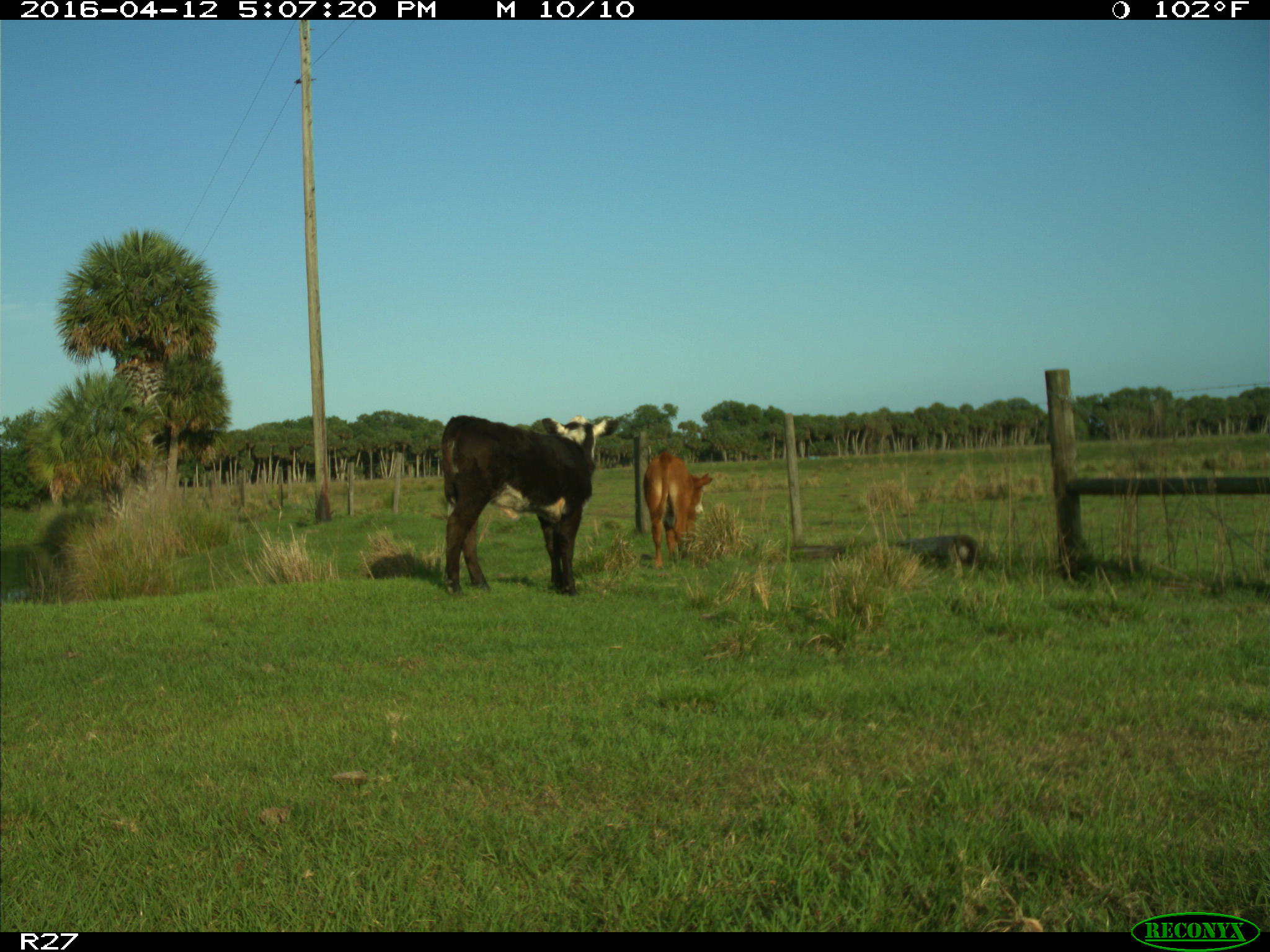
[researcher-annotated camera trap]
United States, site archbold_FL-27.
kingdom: Animalia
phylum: Chordata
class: Mammalia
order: Artiodactyla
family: Bovidae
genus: Bos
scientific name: Bos taurus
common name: domestic cow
Bos taurus (domestic cow).